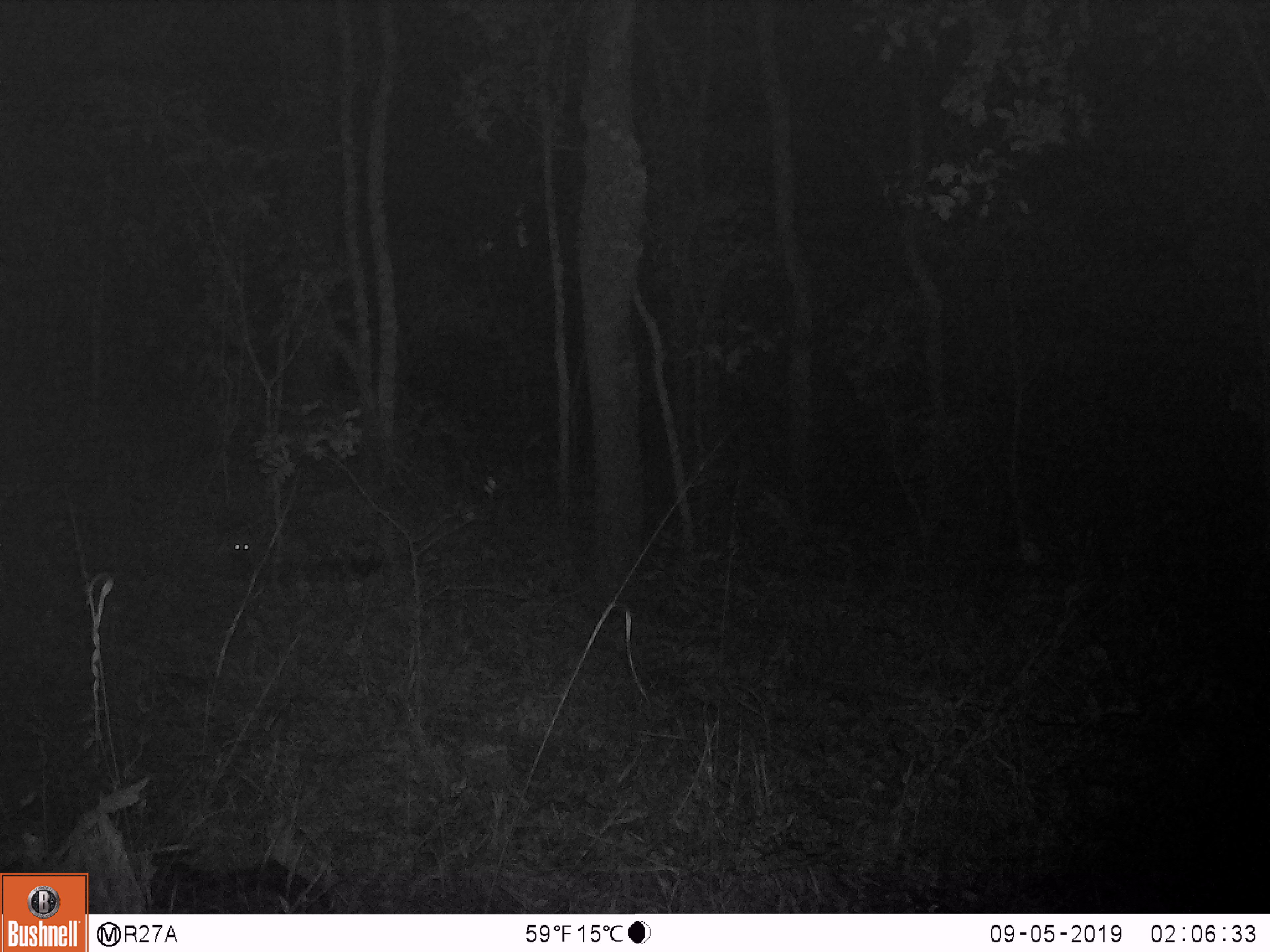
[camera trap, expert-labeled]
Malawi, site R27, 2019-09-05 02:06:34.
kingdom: Animalia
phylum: Chordata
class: Mammalia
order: Carnivora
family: Herpestidae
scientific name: Herpestidae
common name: mongoose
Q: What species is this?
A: Mongoose (Herpestidae).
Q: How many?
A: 1.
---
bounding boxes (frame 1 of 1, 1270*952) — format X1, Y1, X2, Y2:
mongoose: 196, 520, 386, 590